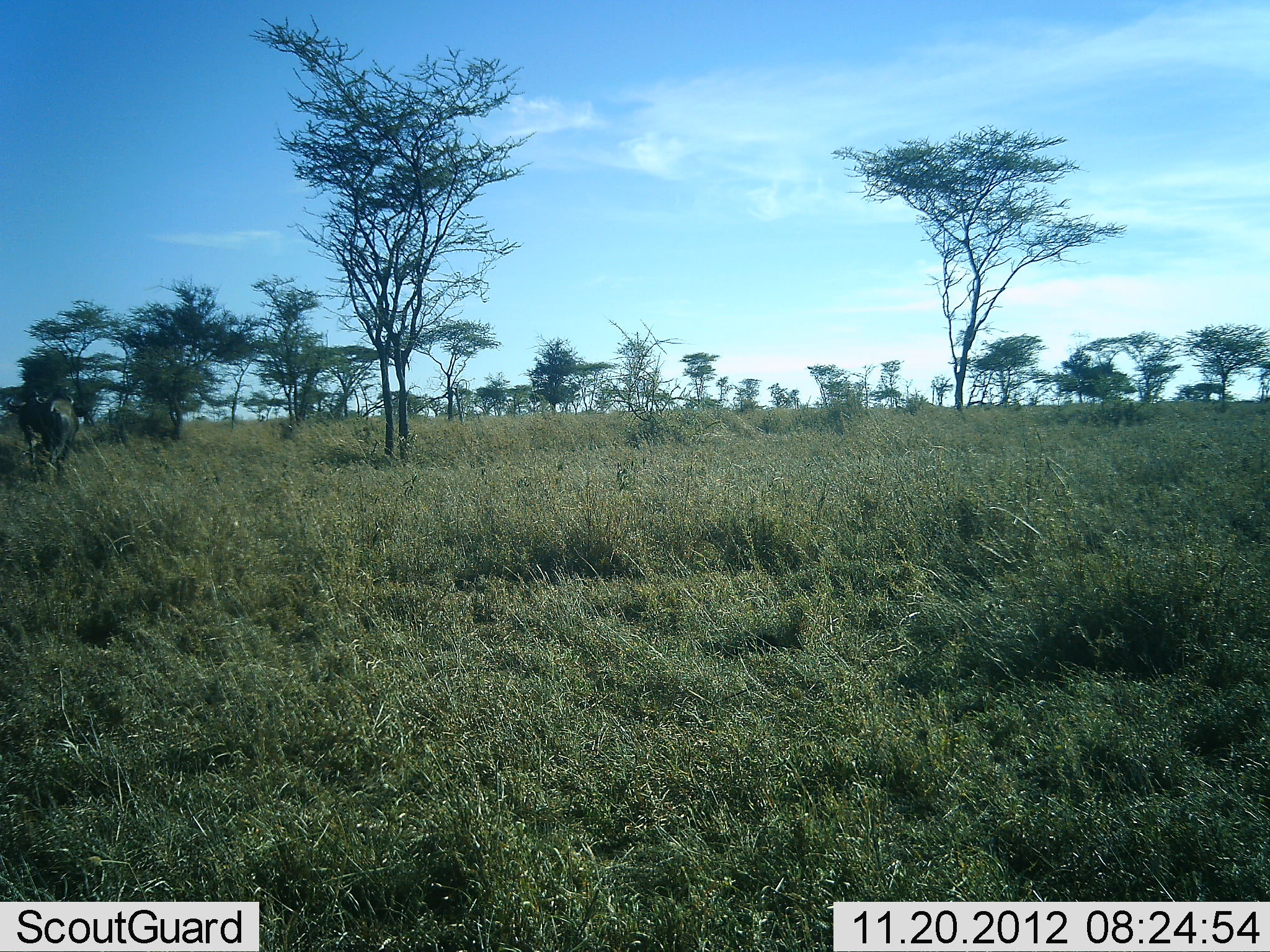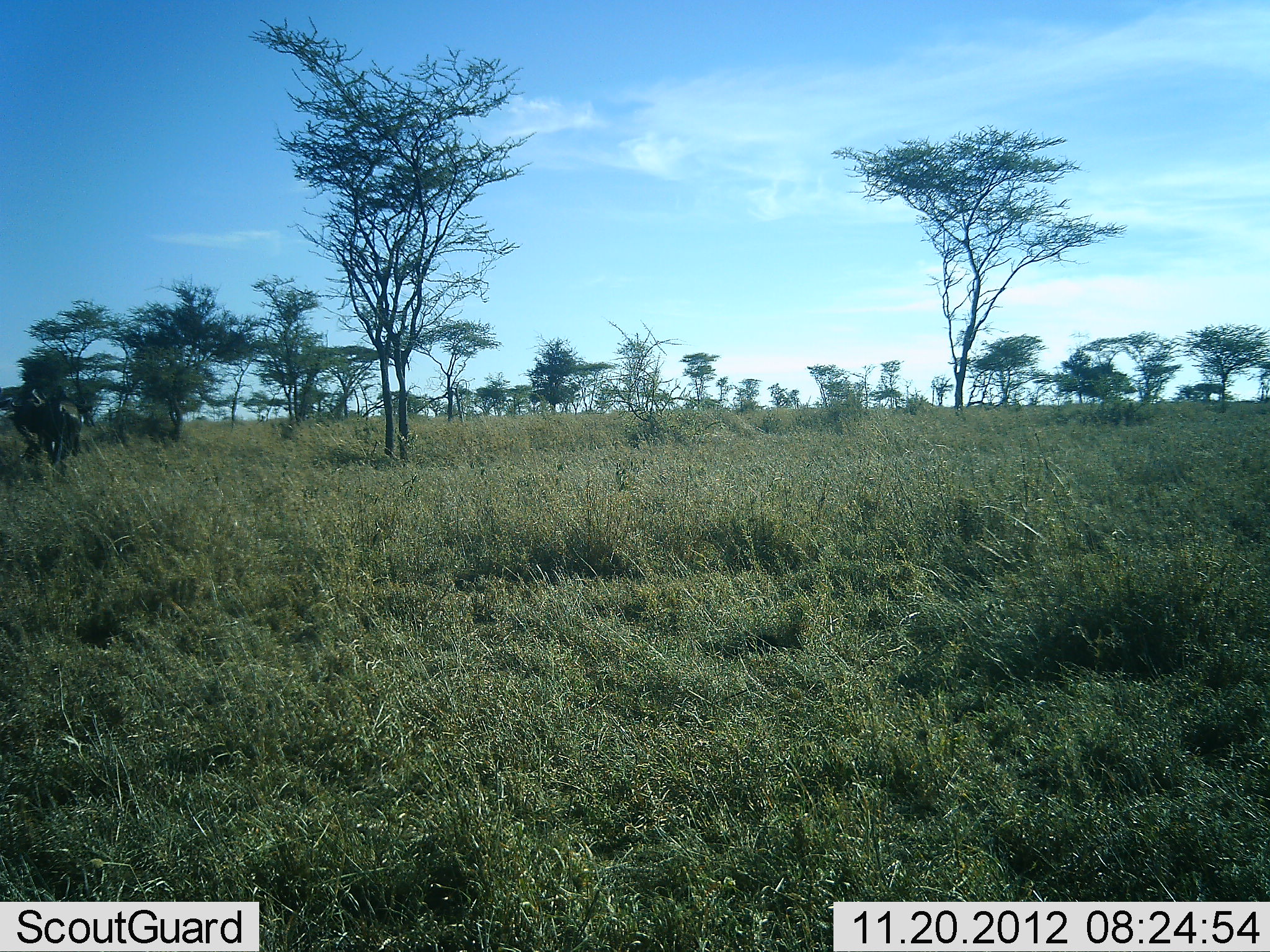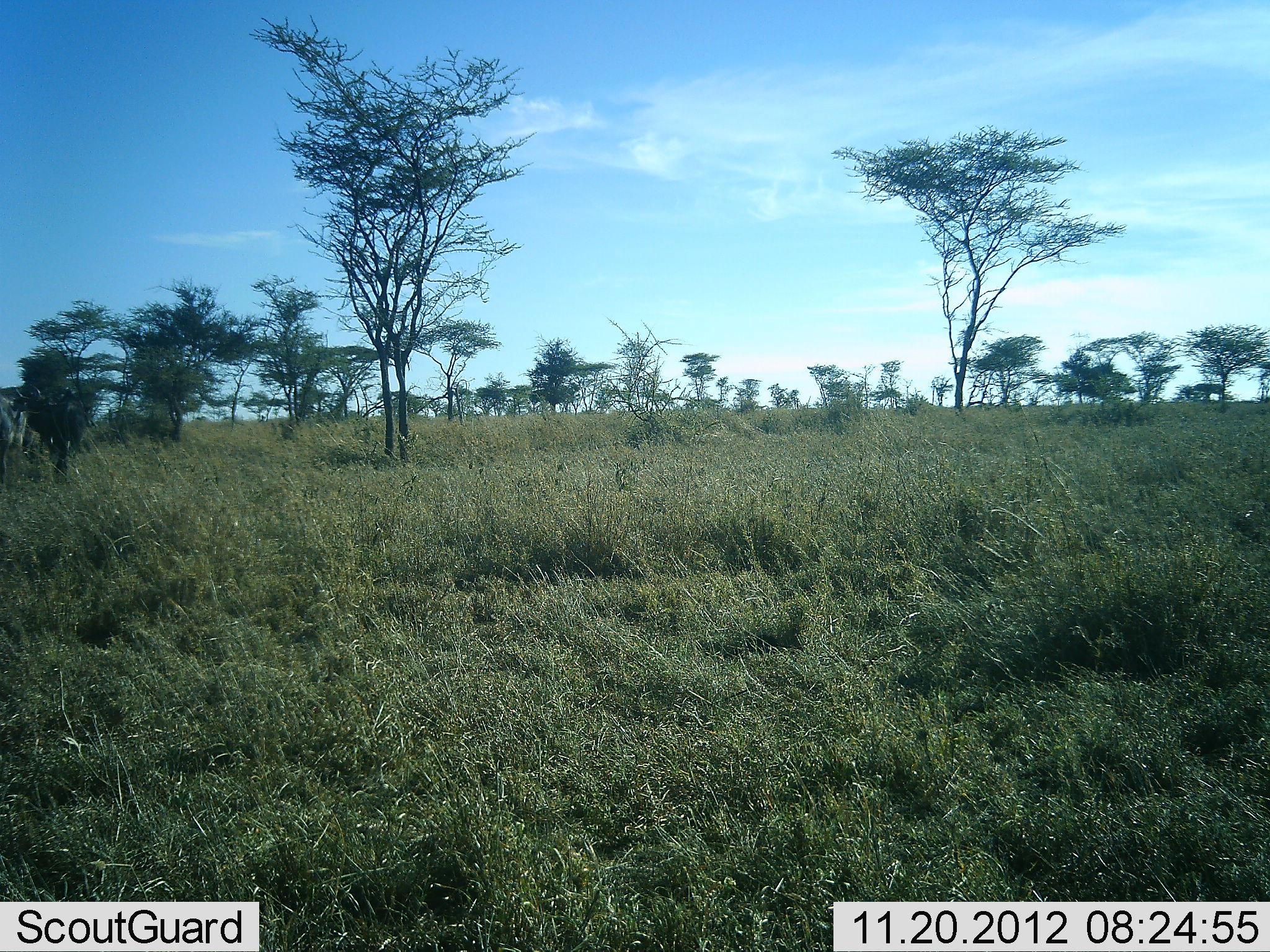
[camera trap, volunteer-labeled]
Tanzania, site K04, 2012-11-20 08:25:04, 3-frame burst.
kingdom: Animalia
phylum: Chordata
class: Mammalia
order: Artiodactyla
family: Bovidae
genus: Connochaetes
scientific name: Connochaetes taurinus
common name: blue wildebeest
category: wildebeest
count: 1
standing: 30%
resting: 0%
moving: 70%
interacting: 0%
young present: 0%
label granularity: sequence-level